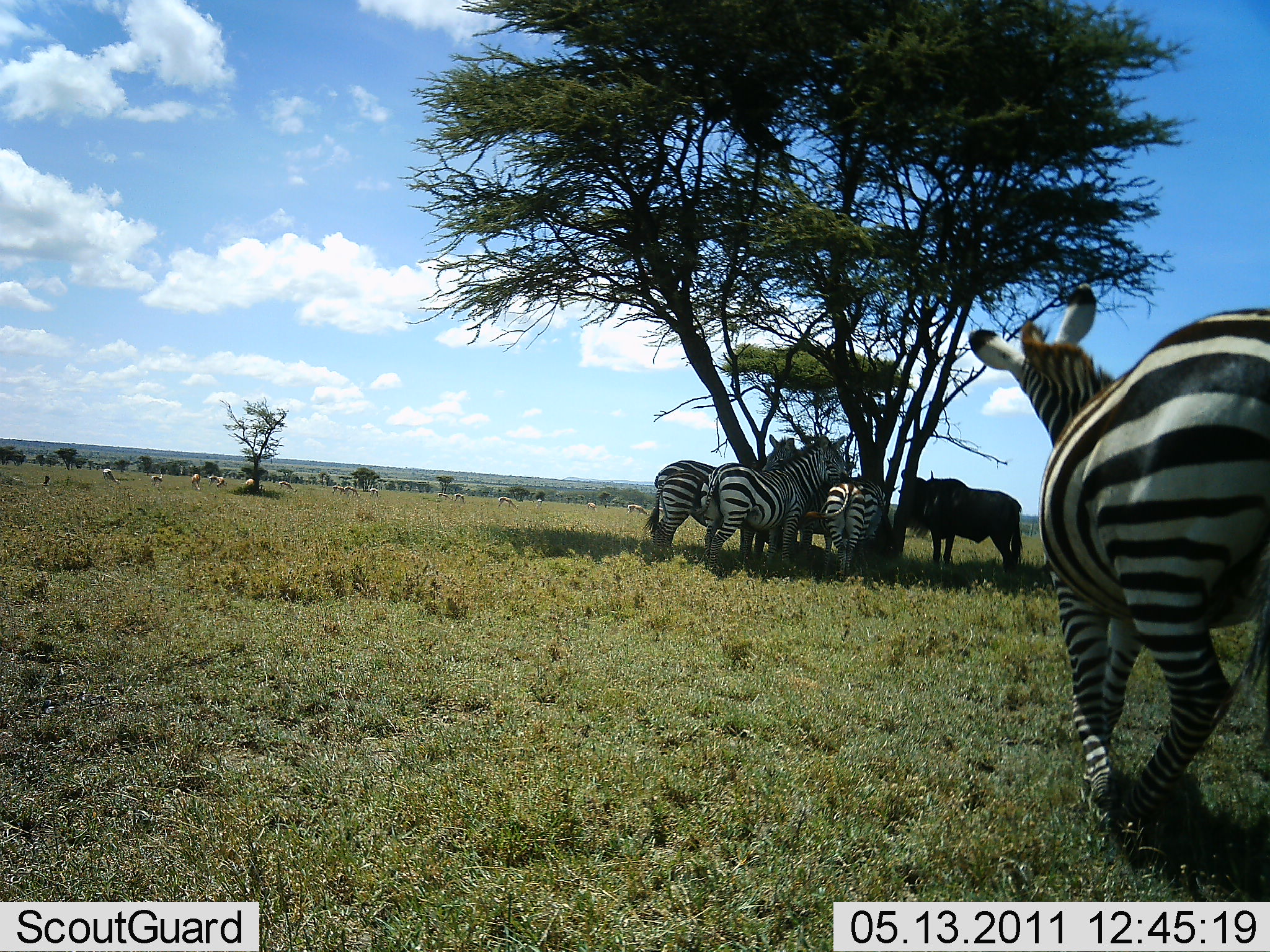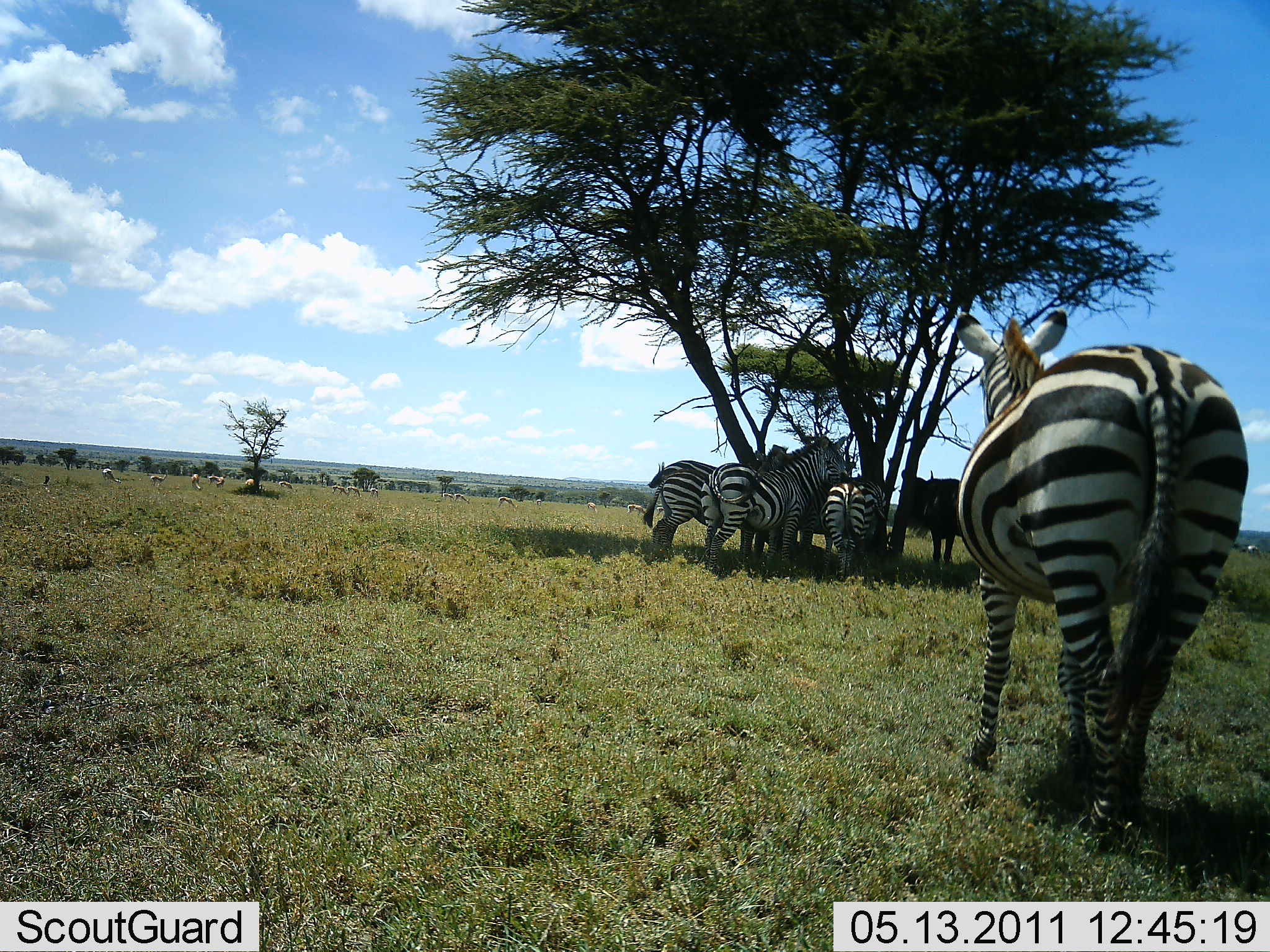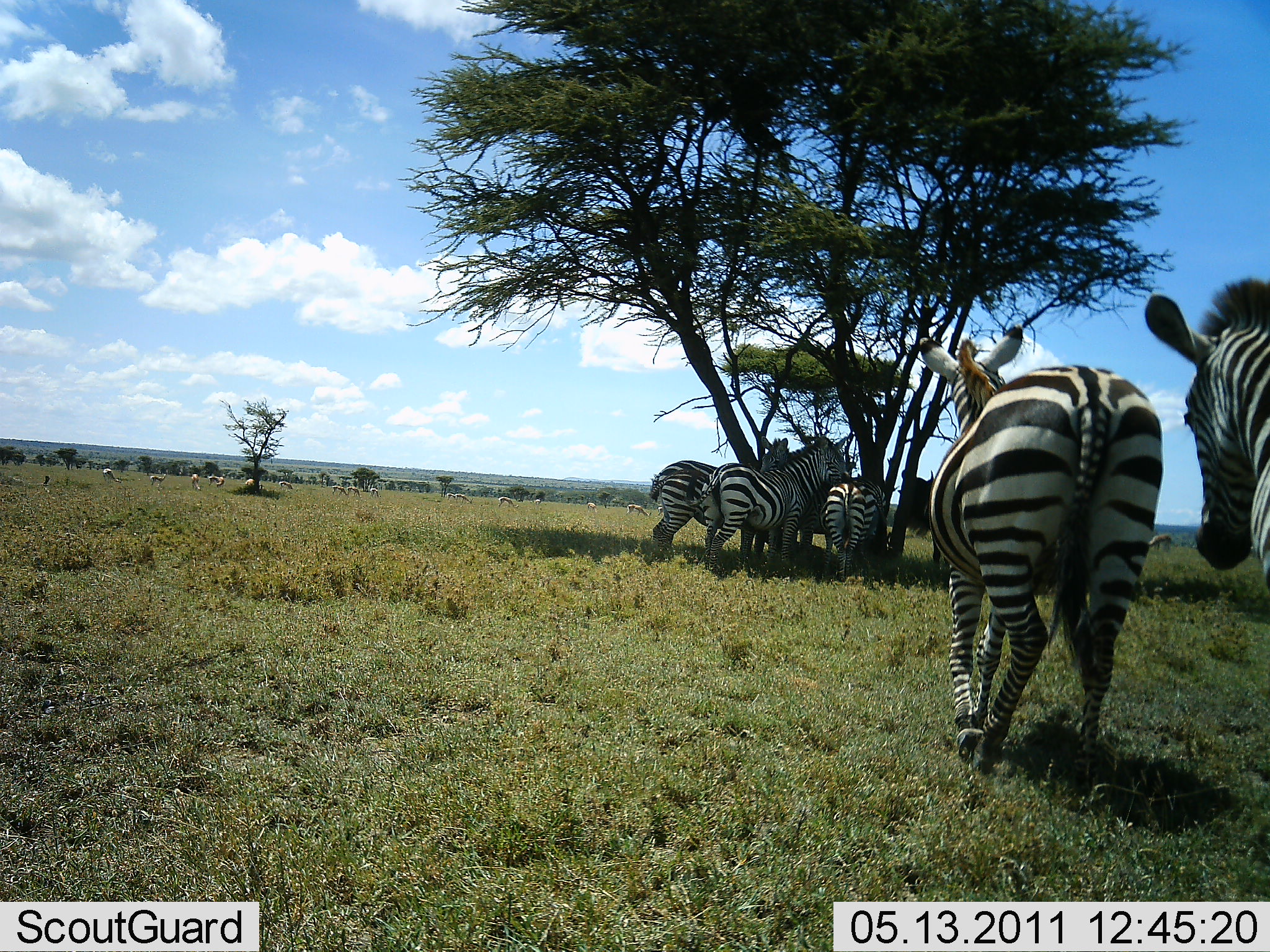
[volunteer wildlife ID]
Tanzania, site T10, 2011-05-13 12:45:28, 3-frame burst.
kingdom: Animalia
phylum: Chordata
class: Mammalia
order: Artiodactyla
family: Bovidae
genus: Connochaetes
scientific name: Connochaetes taurinus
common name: blue wildebeest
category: wildebeest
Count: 1.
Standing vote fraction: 92%.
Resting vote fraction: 23%.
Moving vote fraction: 0%.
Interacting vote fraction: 0%.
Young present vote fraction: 0%.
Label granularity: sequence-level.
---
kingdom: Animalia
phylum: Chordata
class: Mammalia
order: Perissodactyla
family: Equidae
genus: Equus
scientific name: Equus quagga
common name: plains zebra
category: zebra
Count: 5.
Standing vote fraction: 62%.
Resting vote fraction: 31%.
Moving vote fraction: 75%.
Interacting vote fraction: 12%.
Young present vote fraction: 0%.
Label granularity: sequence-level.